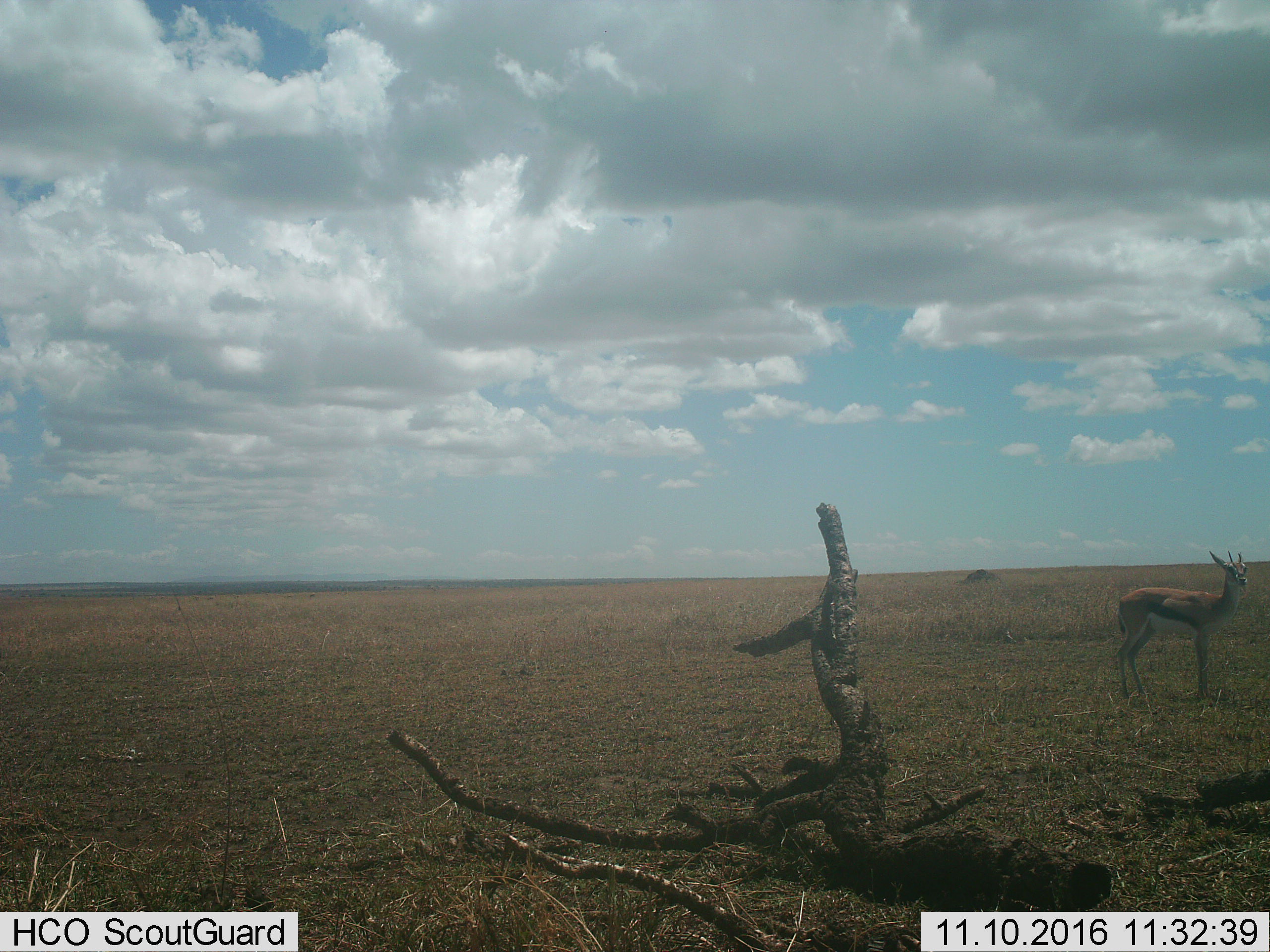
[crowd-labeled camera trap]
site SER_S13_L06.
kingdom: Animalia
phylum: Chordata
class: Mammalia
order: Artiodactyla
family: Bovidae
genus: Eudorcas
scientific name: Eudorcas thomsonii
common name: thomson's gazelle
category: gazellethomsons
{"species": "gazellethomsons (thomson's gazelle) (Eudorcas thomsonii)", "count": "1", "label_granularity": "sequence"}